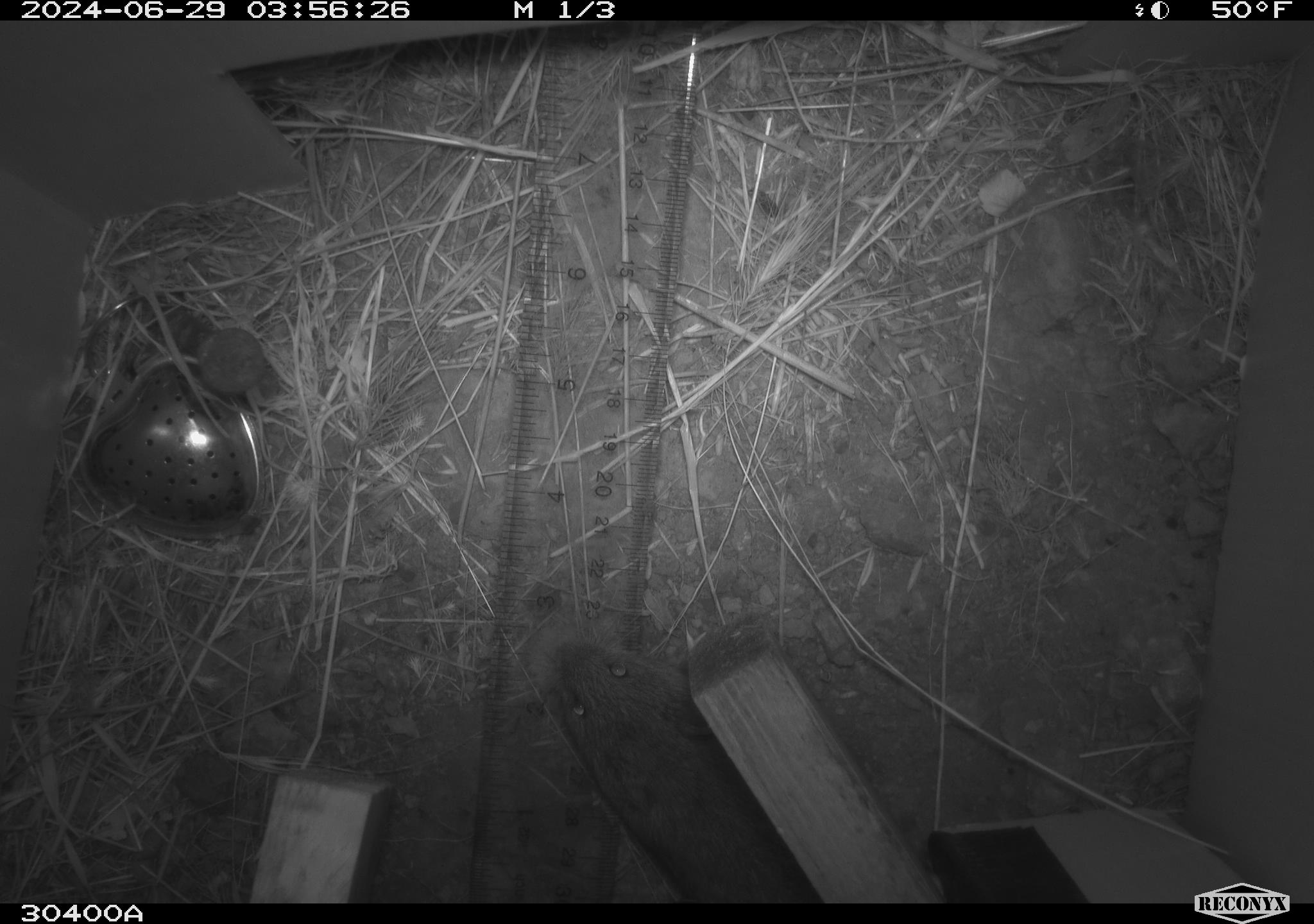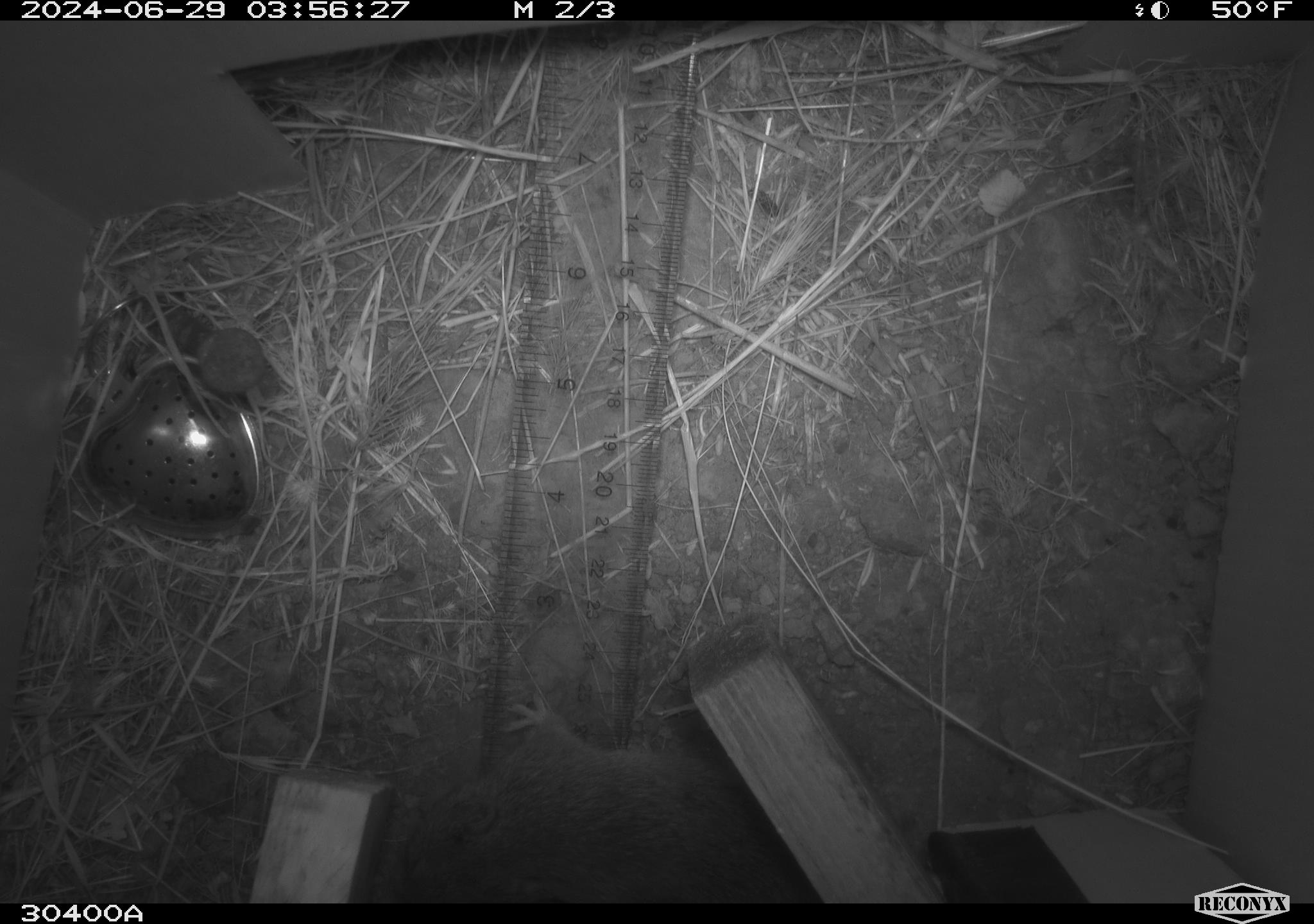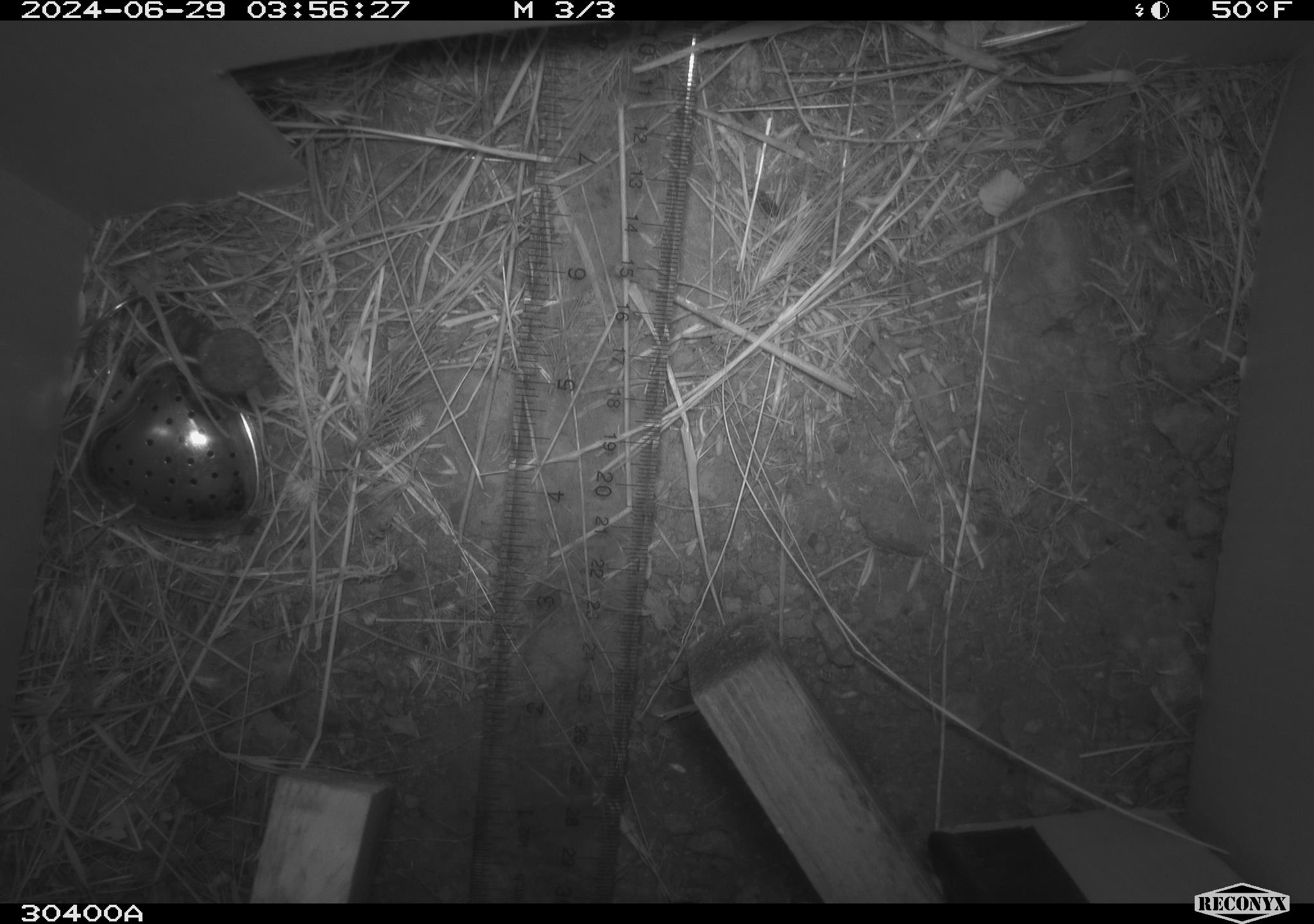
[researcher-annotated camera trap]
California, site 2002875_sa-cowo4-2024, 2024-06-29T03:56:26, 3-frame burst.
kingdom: Animalia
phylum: Chordata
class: Mammalia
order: Rodentia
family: Cricetidae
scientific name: Arvicolinae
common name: voles, lemmings, and muskrats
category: arvicolinae subfamily